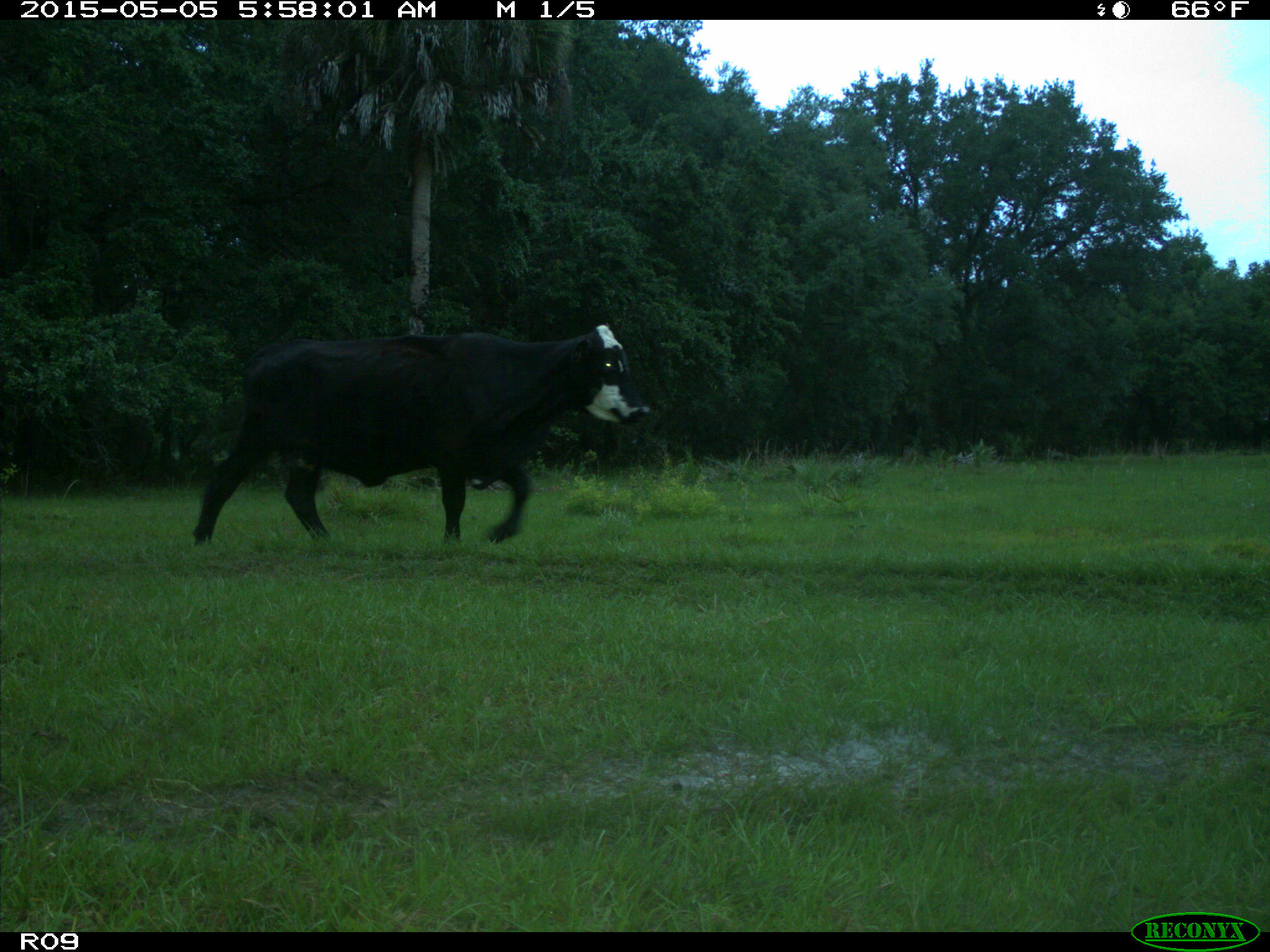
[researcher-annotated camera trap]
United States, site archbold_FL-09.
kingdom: Animalia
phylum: Chordata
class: Mammalia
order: Artiodactyla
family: Bovidae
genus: Bos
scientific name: Bos taurus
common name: domestic cow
Bos taurus (domestic cow).